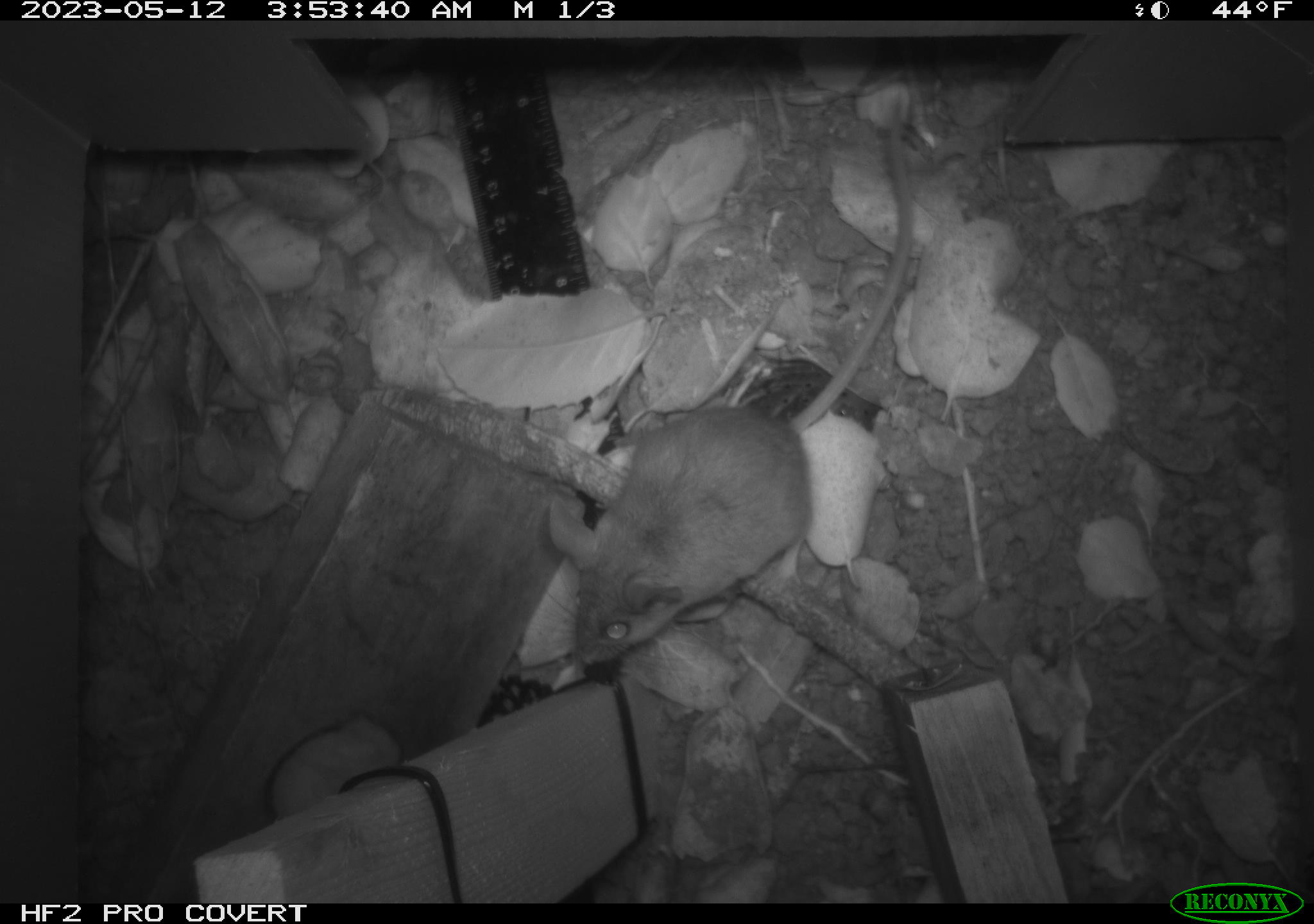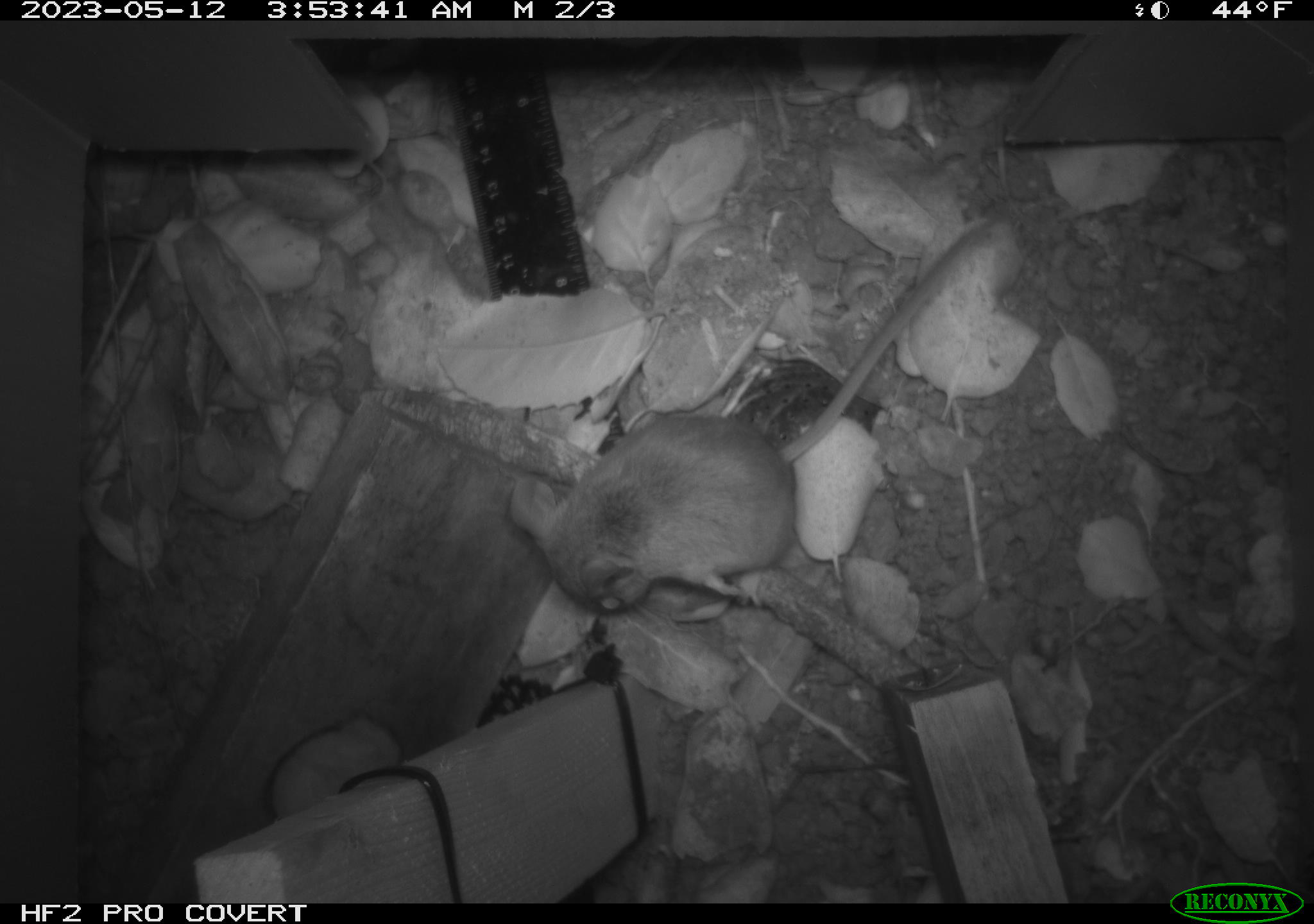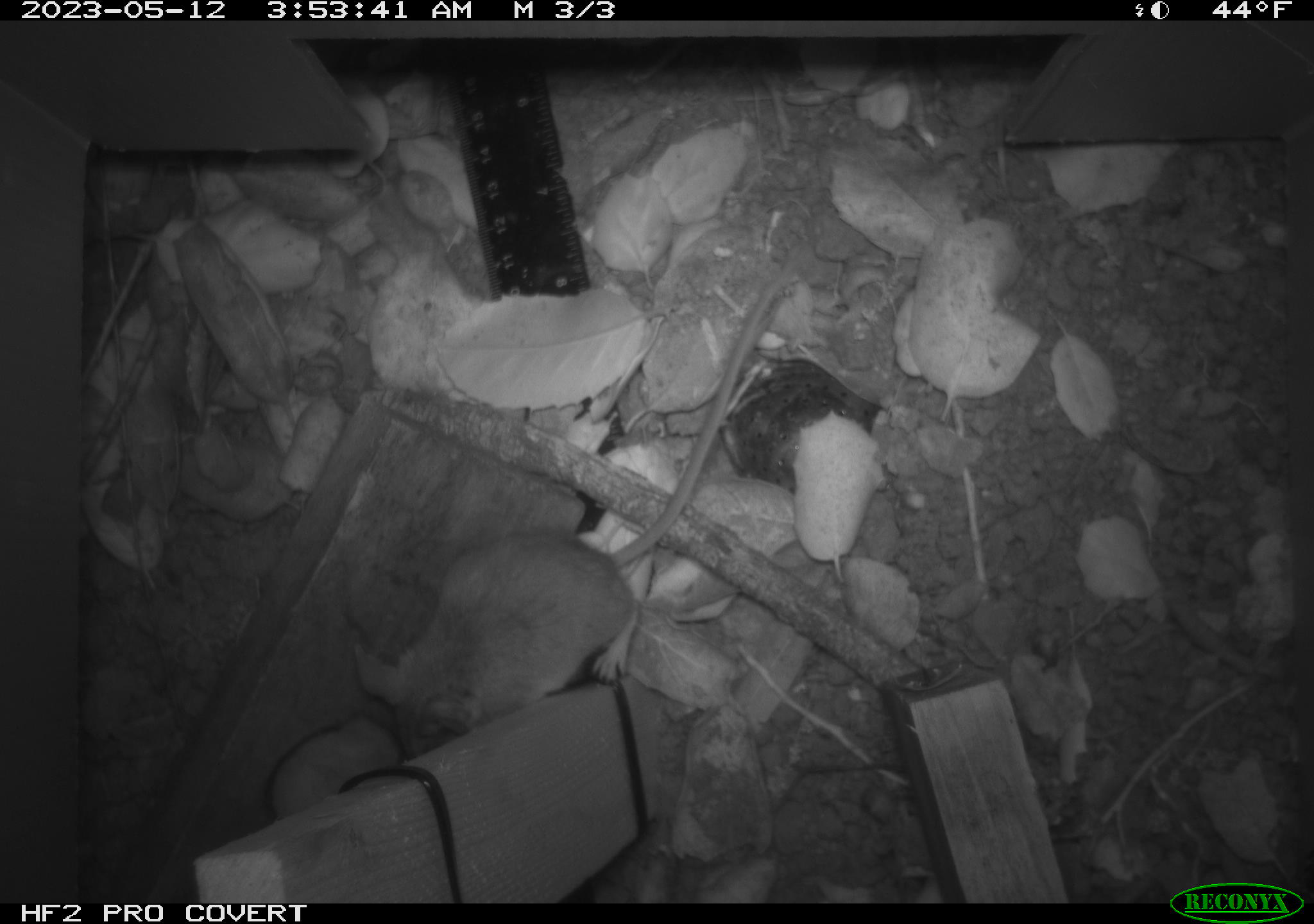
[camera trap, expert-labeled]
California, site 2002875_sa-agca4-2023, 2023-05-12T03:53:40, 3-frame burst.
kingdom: Animalia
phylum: Chordata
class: Mammalia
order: Rodentia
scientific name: Rodentia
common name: mouse species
Mouse species (Rodentia).